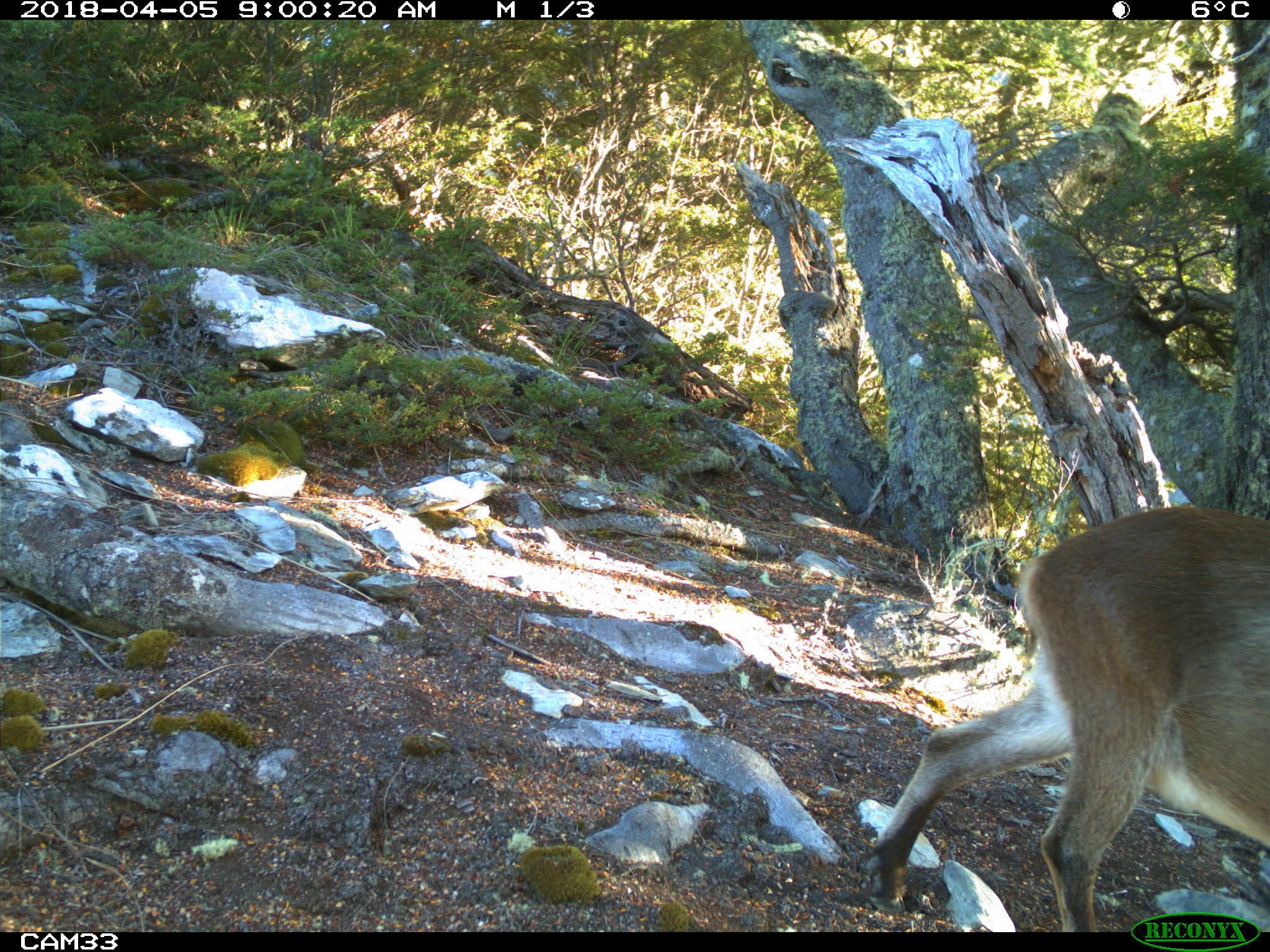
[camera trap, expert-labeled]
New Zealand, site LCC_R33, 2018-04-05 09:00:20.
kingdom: Animalia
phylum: Chordata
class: Mammalia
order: Artiodactyla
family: Bovidae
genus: Nilgiritragus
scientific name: Nilgiritragus hylocrius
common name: tahr